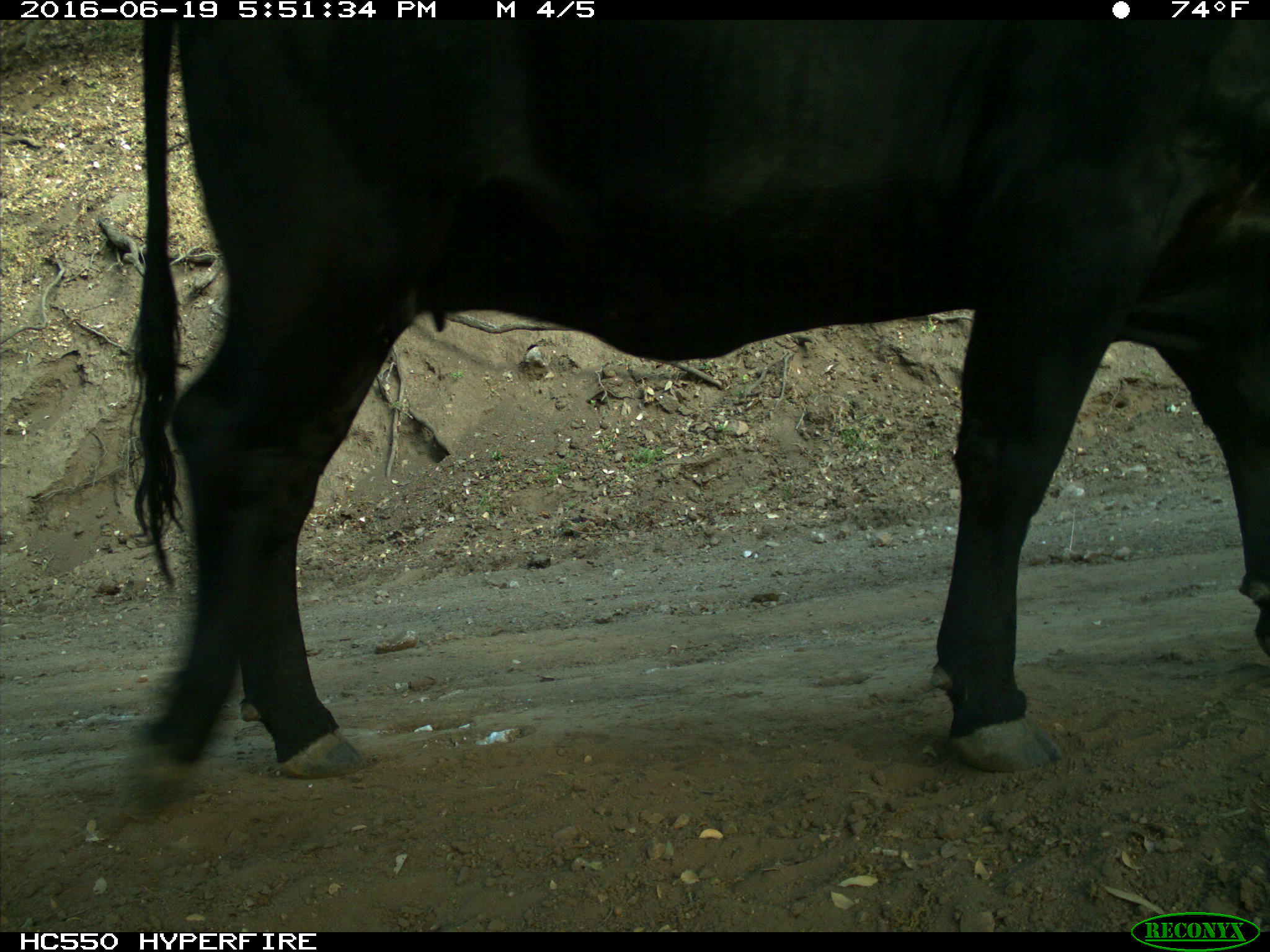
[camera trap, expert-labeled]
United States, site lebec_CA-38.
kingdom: Animalia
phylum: Chordata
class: Mammalia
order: Artiodactyla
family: Bovidae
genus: Bos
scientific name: Bos taurus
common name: domestic cow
Bos taurus (domestic cow).